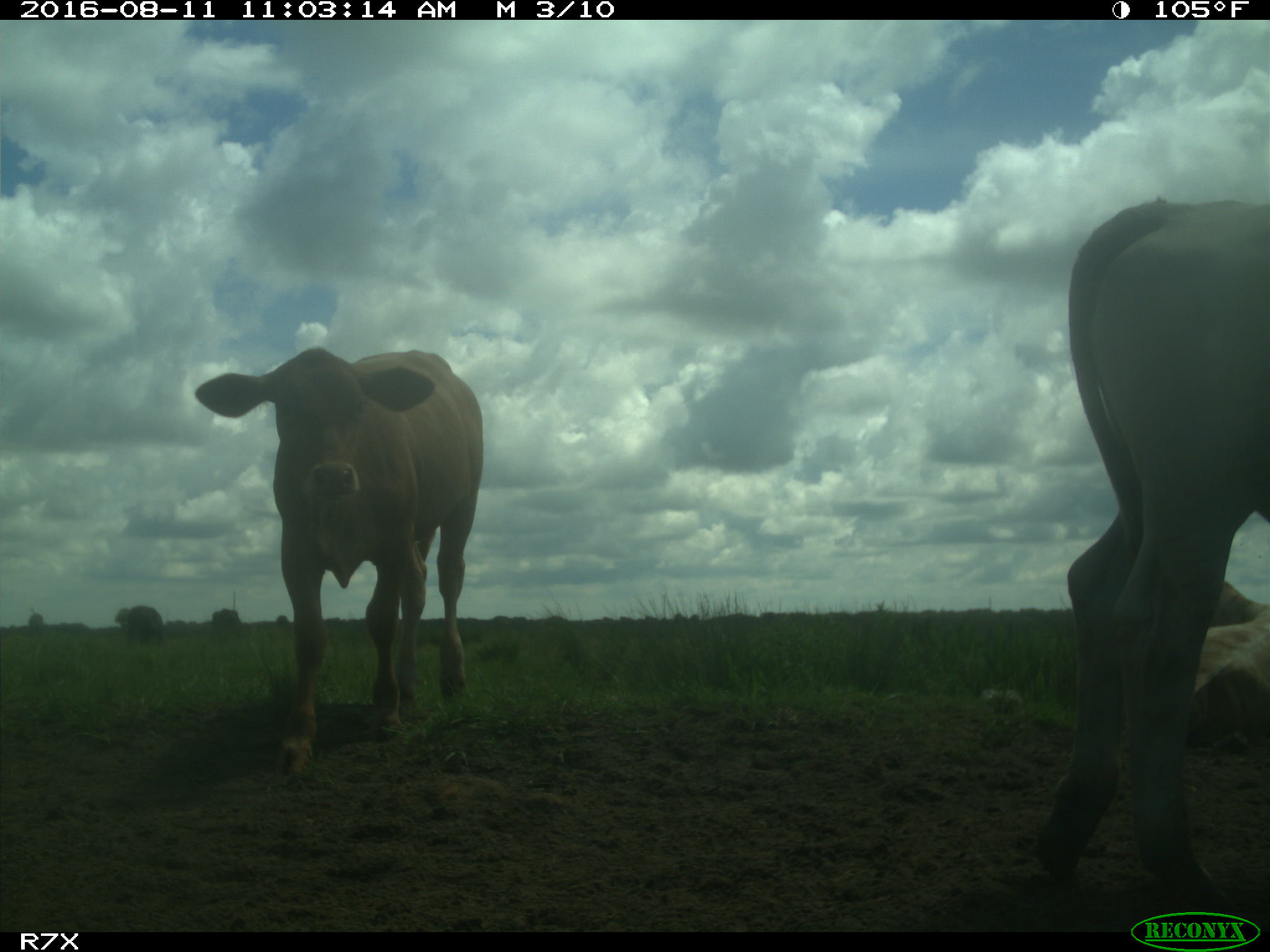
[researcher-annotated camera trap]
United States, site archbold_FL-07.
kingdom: Animalia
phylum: Chordata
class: Mammalia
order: Artiodactyla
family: Bovidae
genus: Bos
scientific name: Bos taurus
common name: domestic cow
Bos taurus (domestic cow).